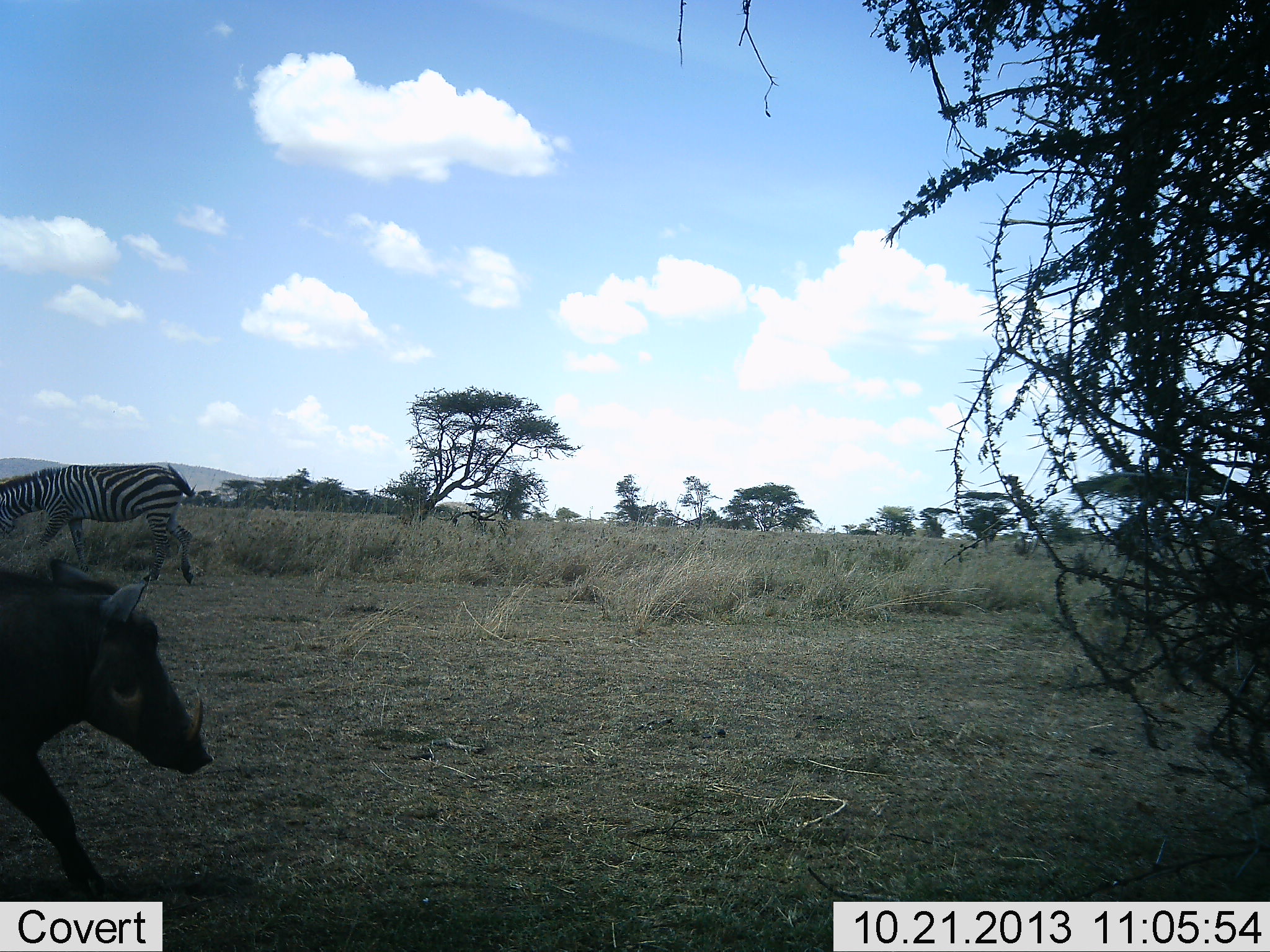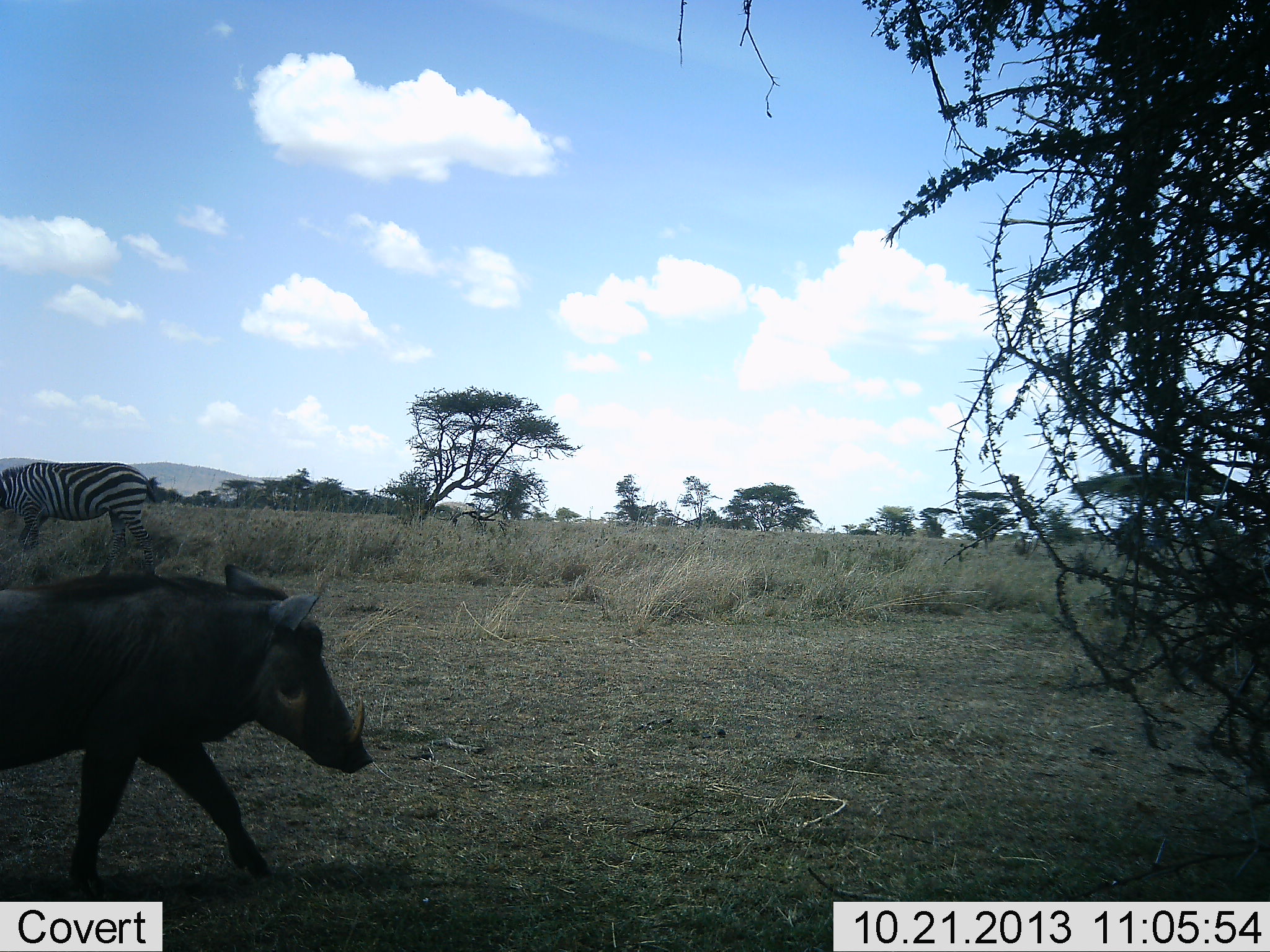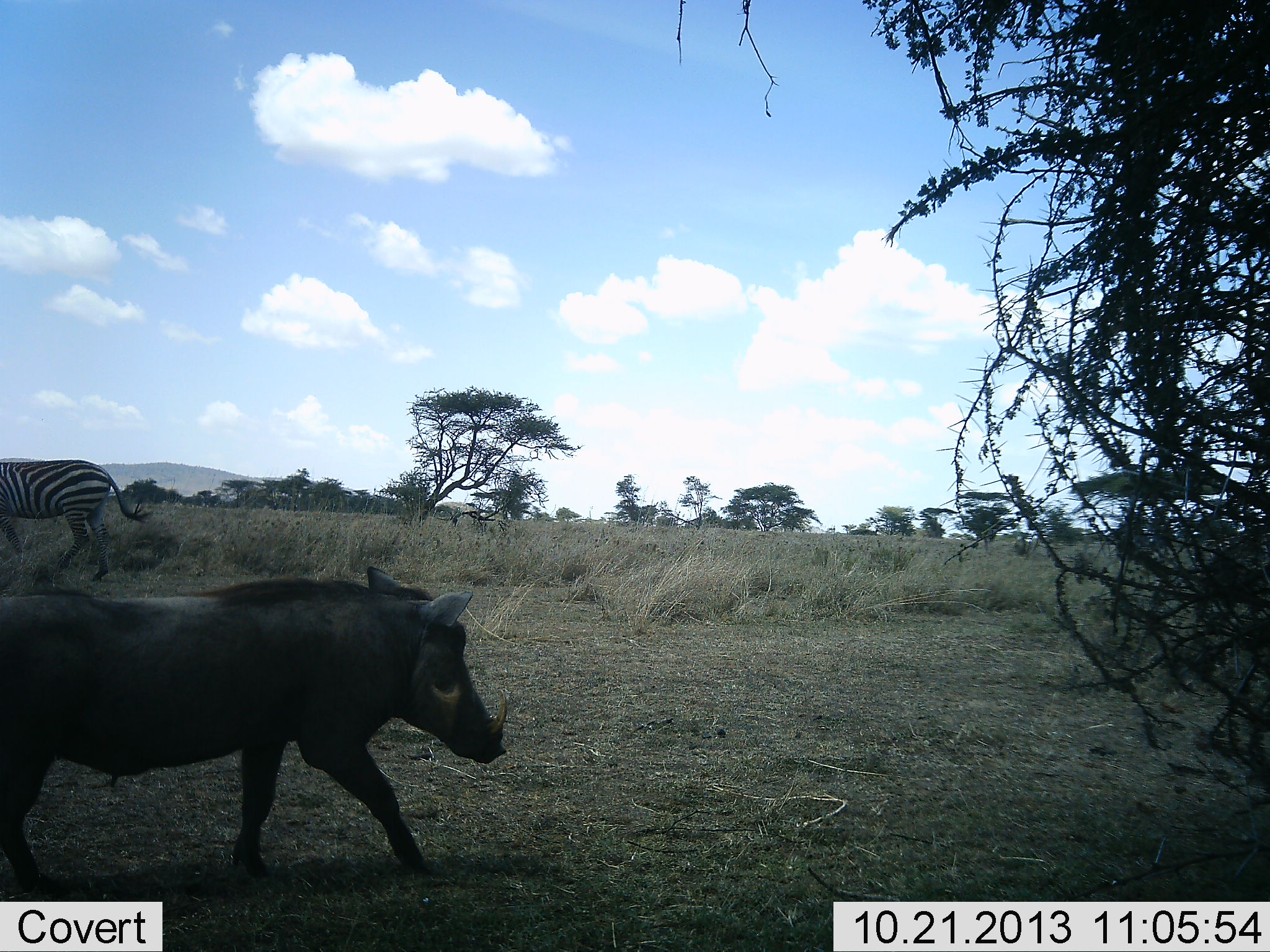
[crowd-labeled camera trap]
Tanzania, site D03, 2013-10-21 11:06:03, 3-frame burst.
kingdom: Animalia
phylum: Chordata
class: Mammalia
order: Artiodactyla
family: Suidae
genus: Phacochoerus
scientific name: Phacochoerus africanus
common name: warthog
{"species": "warthog (Phacochoerus africanus)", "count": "1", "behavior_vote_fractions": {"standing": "0%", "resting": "0%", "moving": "100%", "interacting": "0%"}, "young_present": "0%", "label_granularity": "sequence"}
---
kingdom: Animalia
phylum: Chordata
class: Mammalia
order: Perissodactyla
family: Equidae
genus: Equus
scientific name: Equus quagga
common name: plains zebra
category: zebra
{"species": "zebra (plains zebra) (Equus quagga)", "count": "1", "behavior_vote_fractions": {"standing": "20%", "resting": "0%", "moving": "70%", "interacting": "0%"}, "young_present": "0%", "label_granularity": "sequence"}